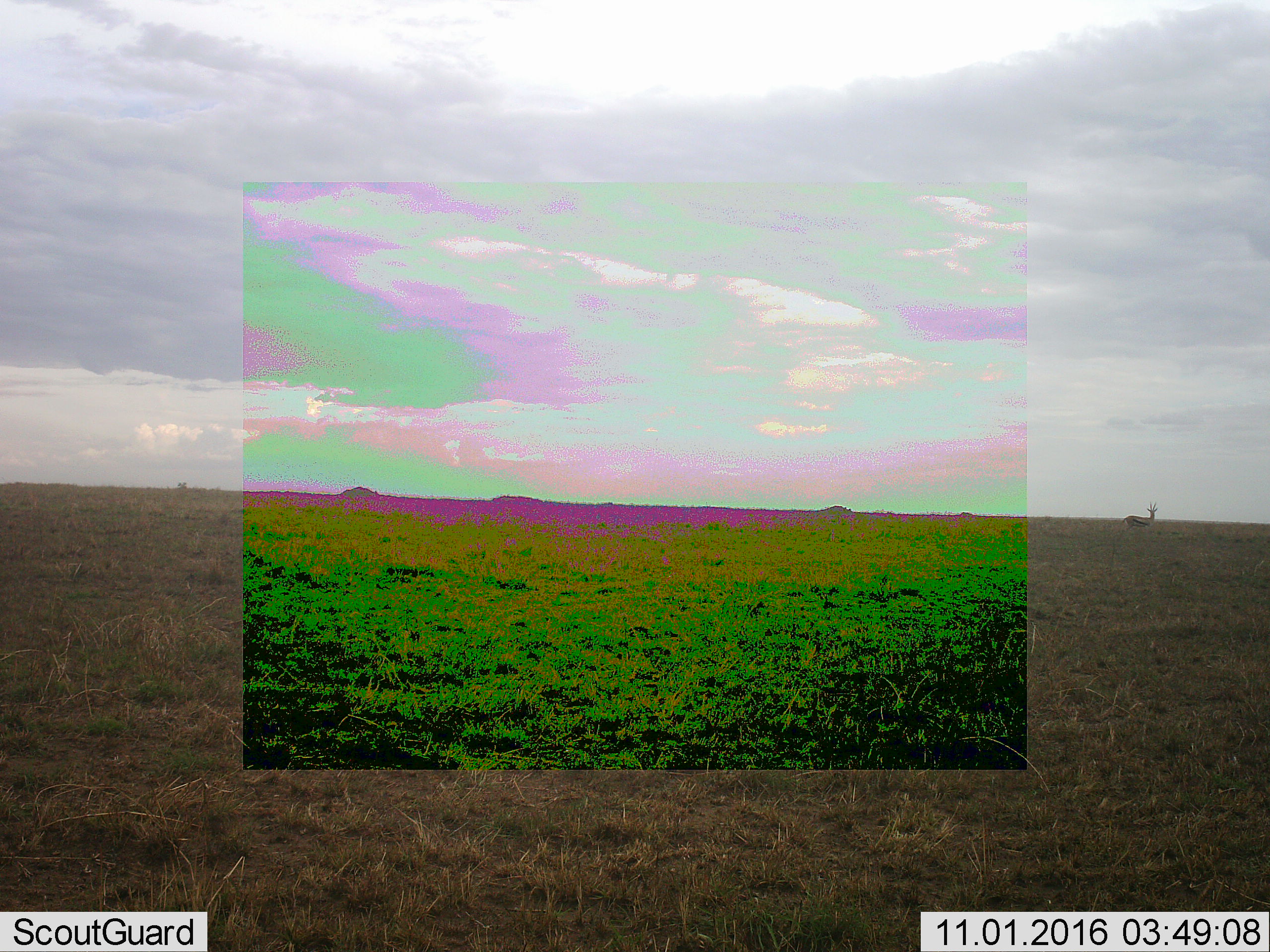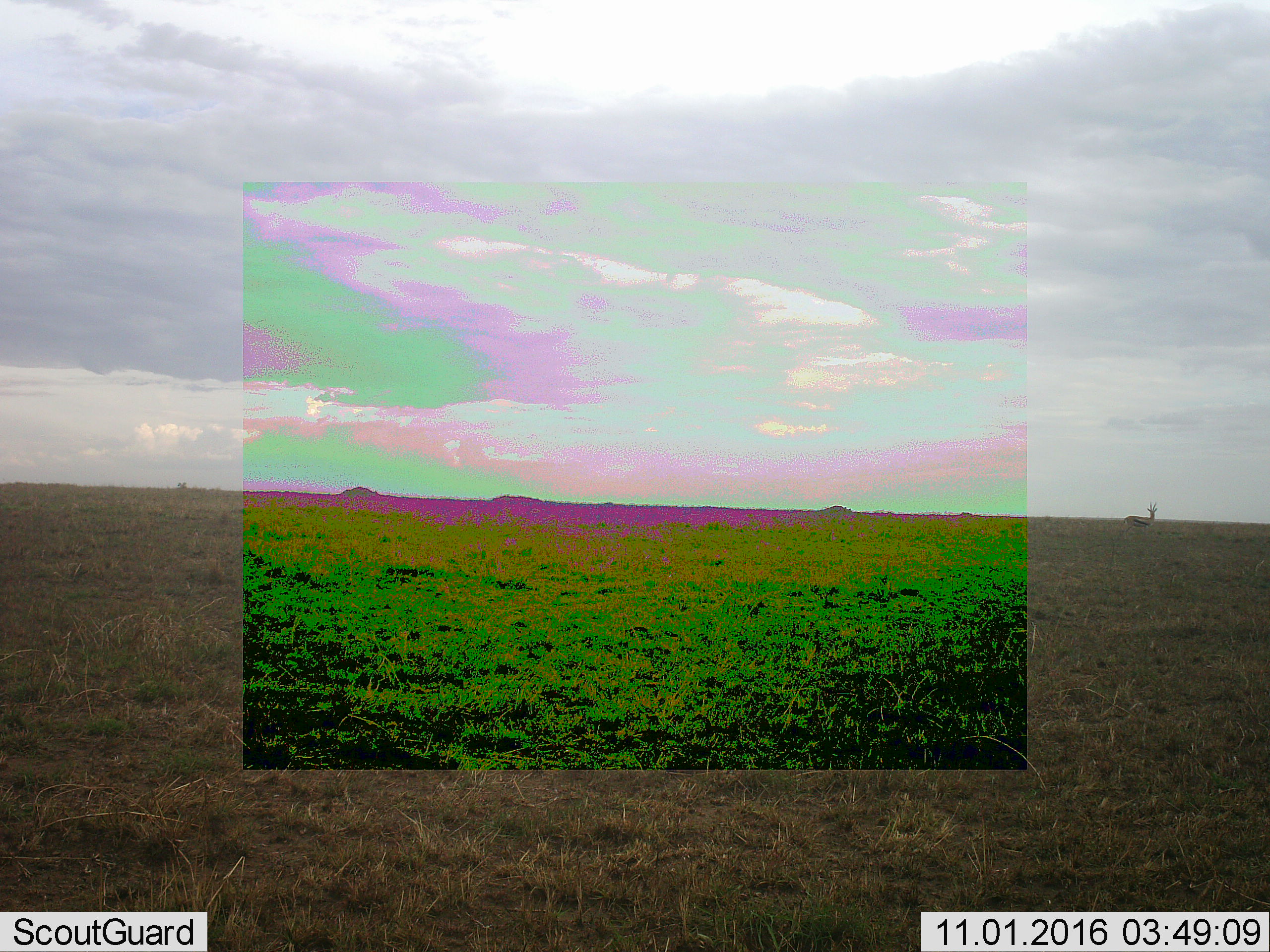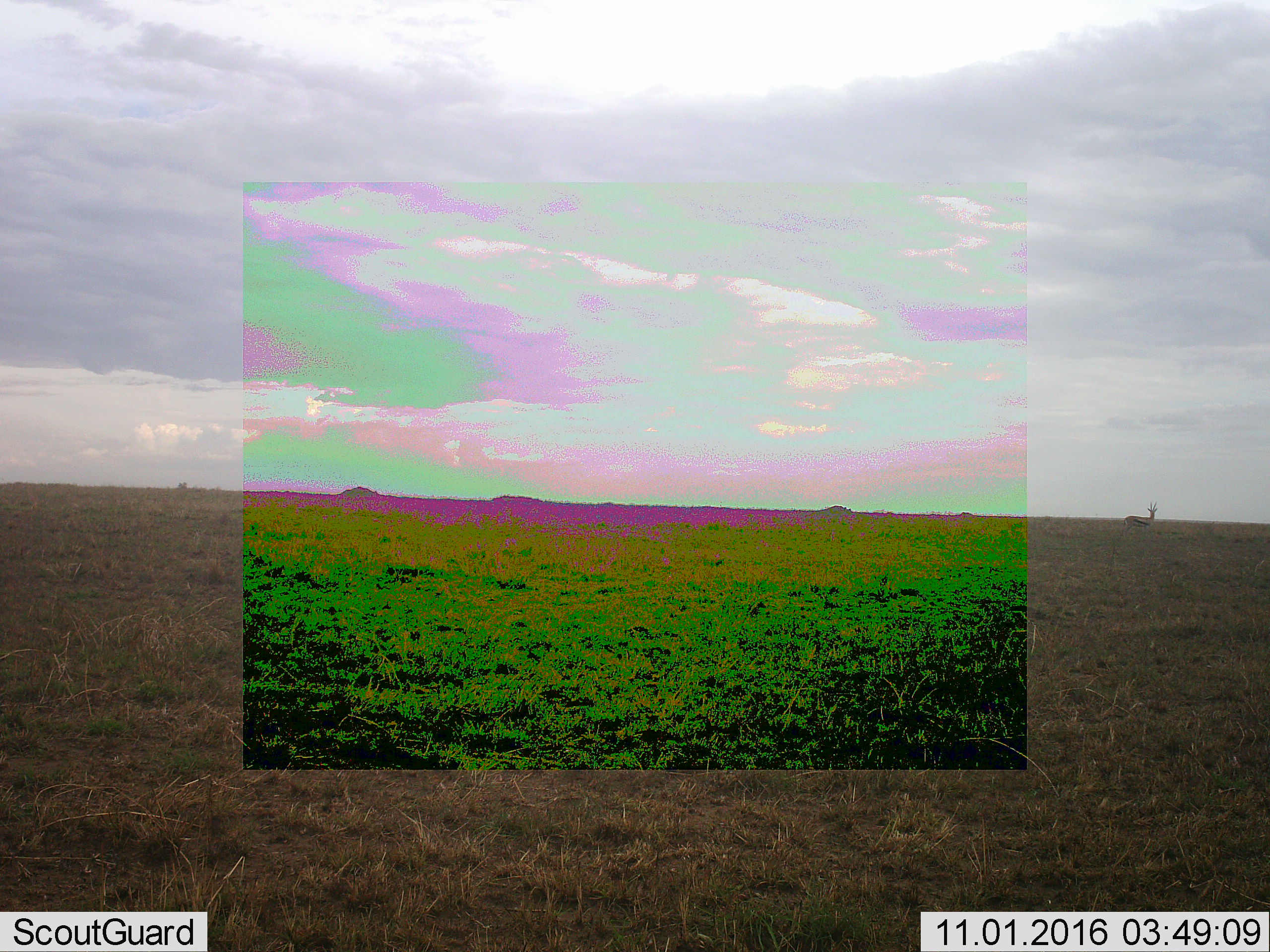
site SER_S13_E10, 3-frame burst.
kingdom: Animalia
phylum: Chordata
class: Mammalia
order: Artiodactyla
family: Bovidae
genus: Eudorcas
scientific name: Eudorcas thomsonii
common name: thomson's gazelle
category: gazellethomsons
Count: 1.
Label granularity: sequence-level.